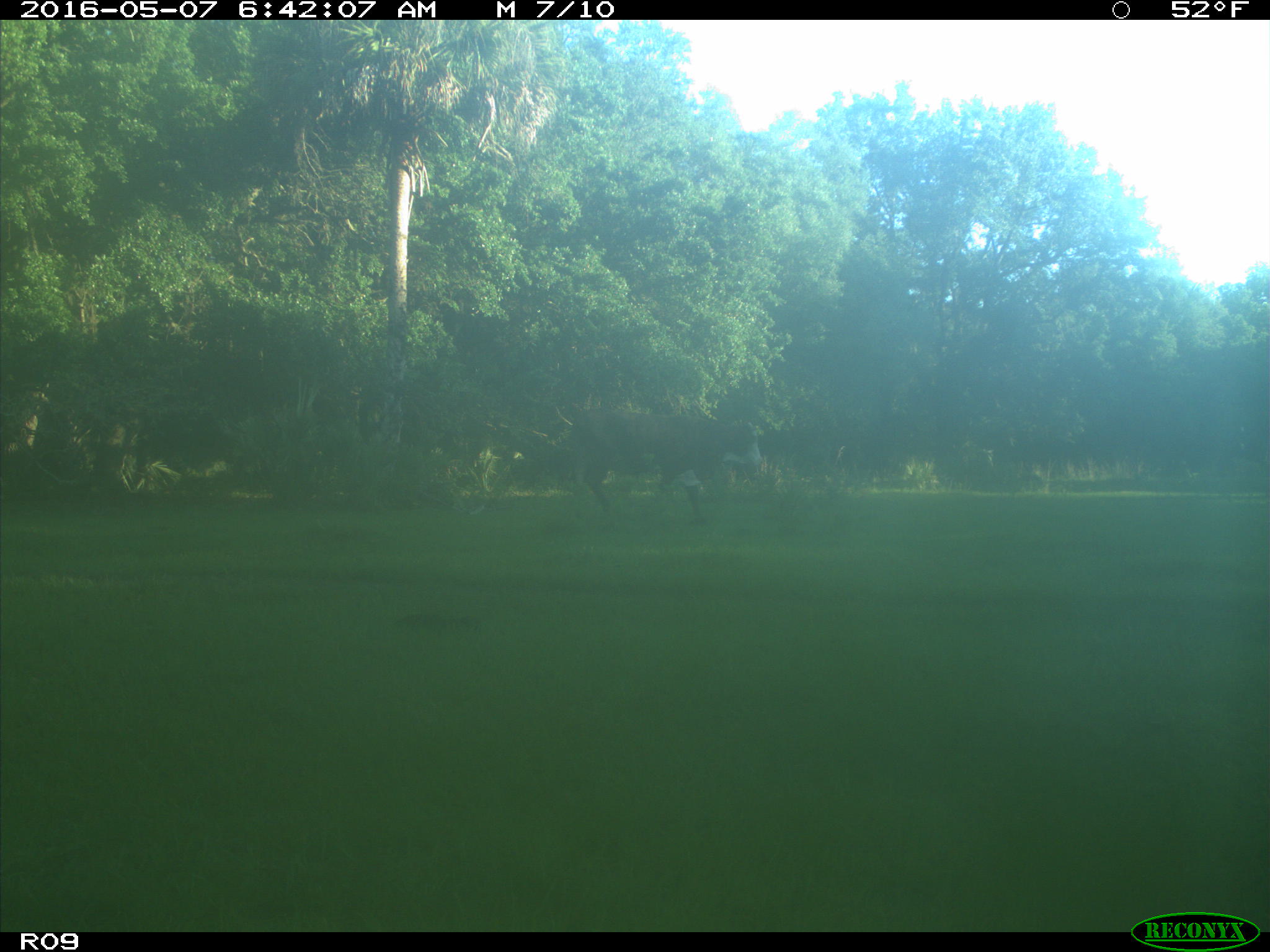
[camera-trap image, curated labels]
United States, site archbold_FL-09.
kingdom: Animalia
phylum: Chordata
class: Mammalia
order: Artiodactyla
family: Bovidae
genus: Bos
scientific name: Bos taurus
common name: domestic cow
Bos taurus (domestic cow).